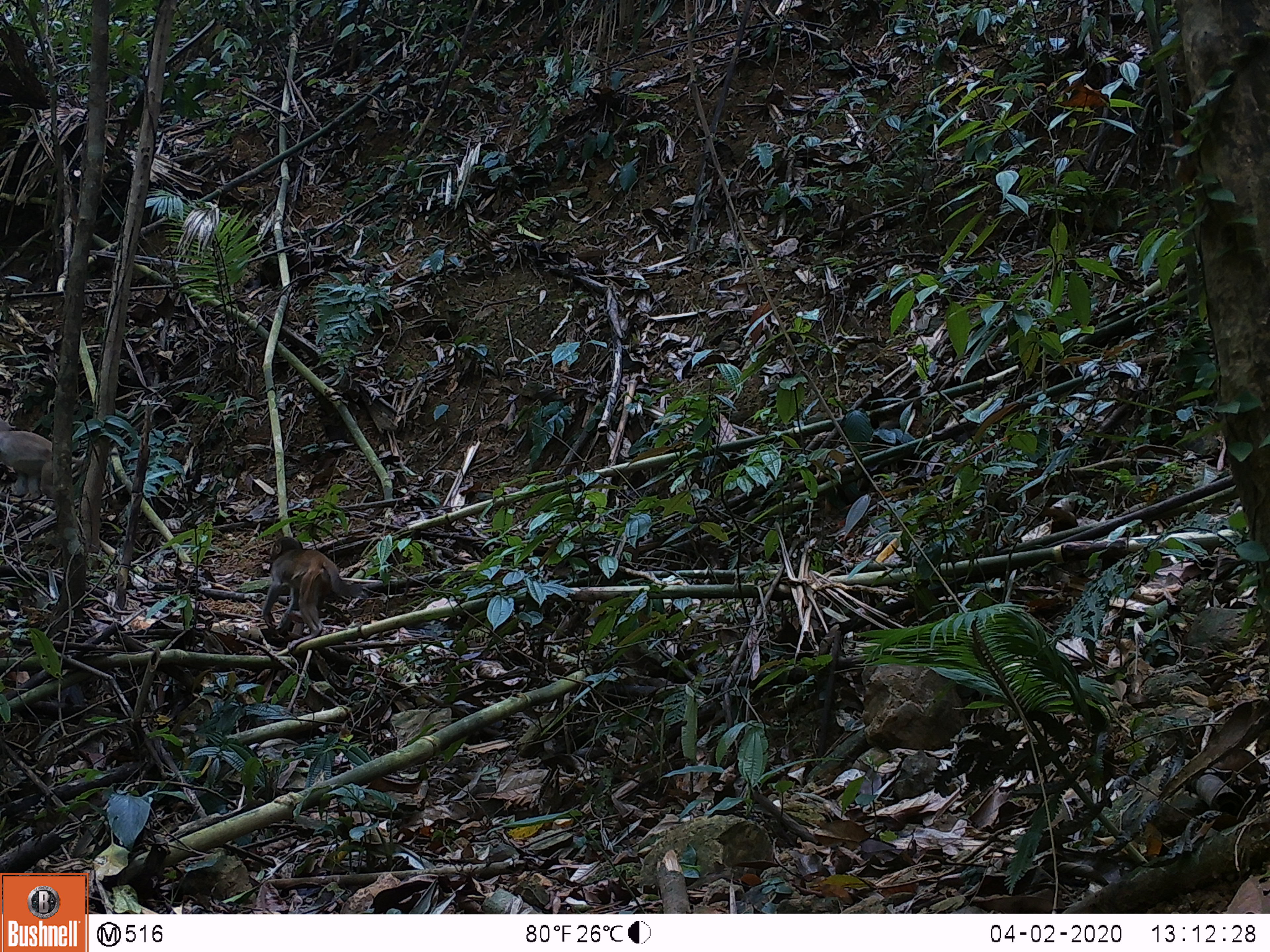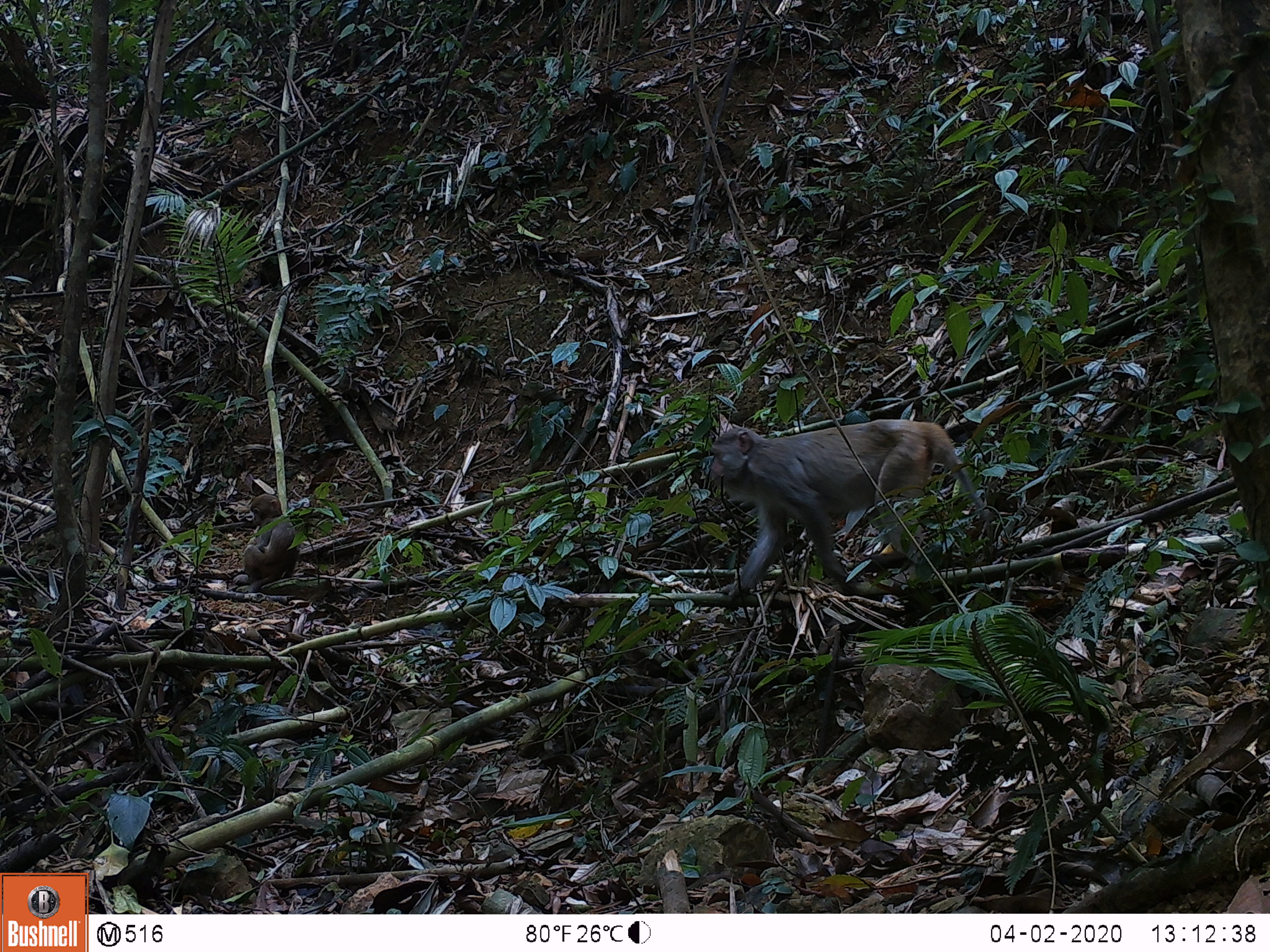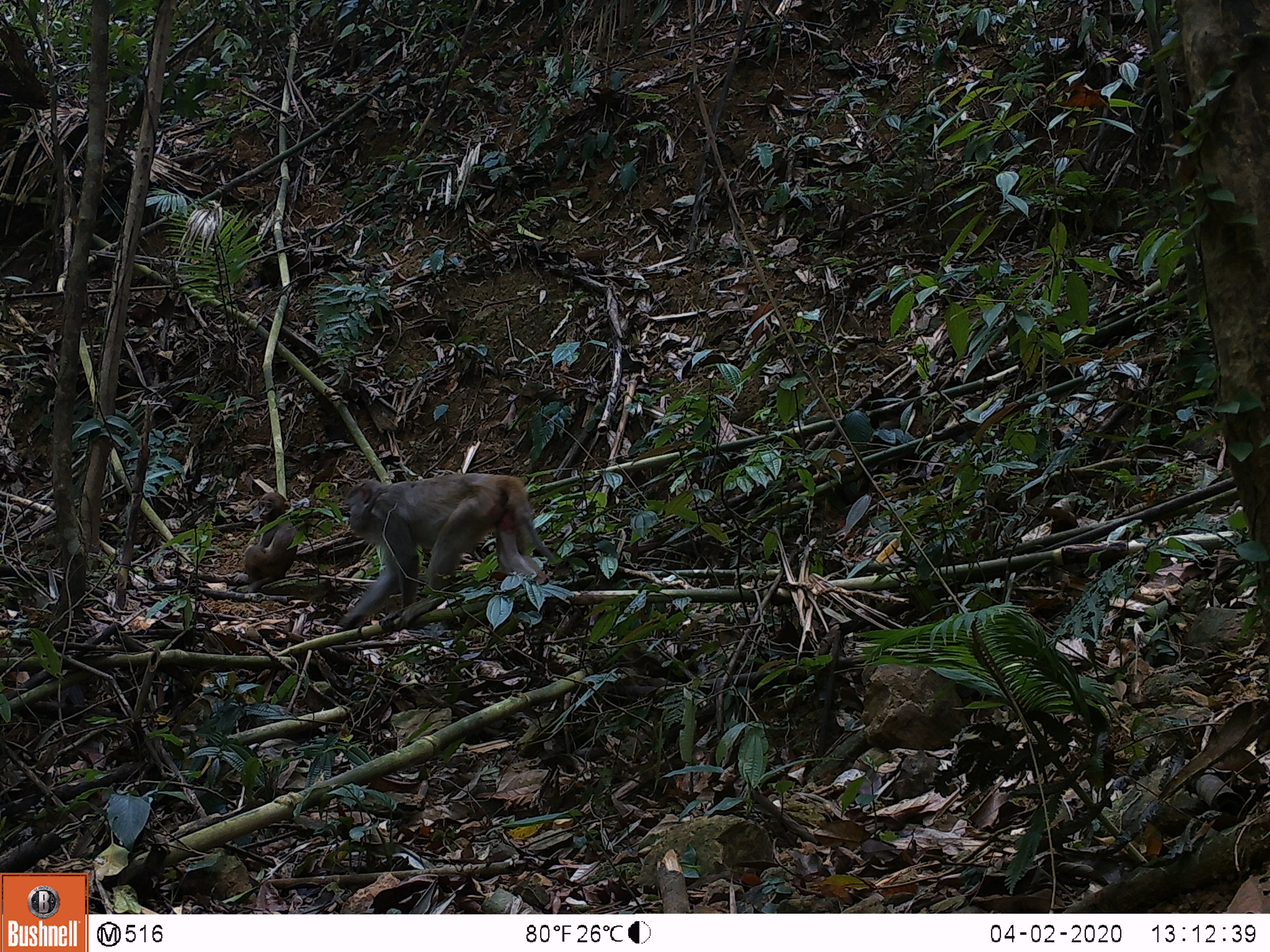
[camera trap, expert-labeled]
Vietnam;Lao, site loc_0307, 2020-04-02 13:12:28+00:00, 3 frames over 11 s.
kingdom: Animalia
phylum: Chordata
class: Mammalia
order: Primates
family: Cercopithecidae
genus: Macaca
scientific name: Macaca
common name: macaques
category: assam or rhesus macaque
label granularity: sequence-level